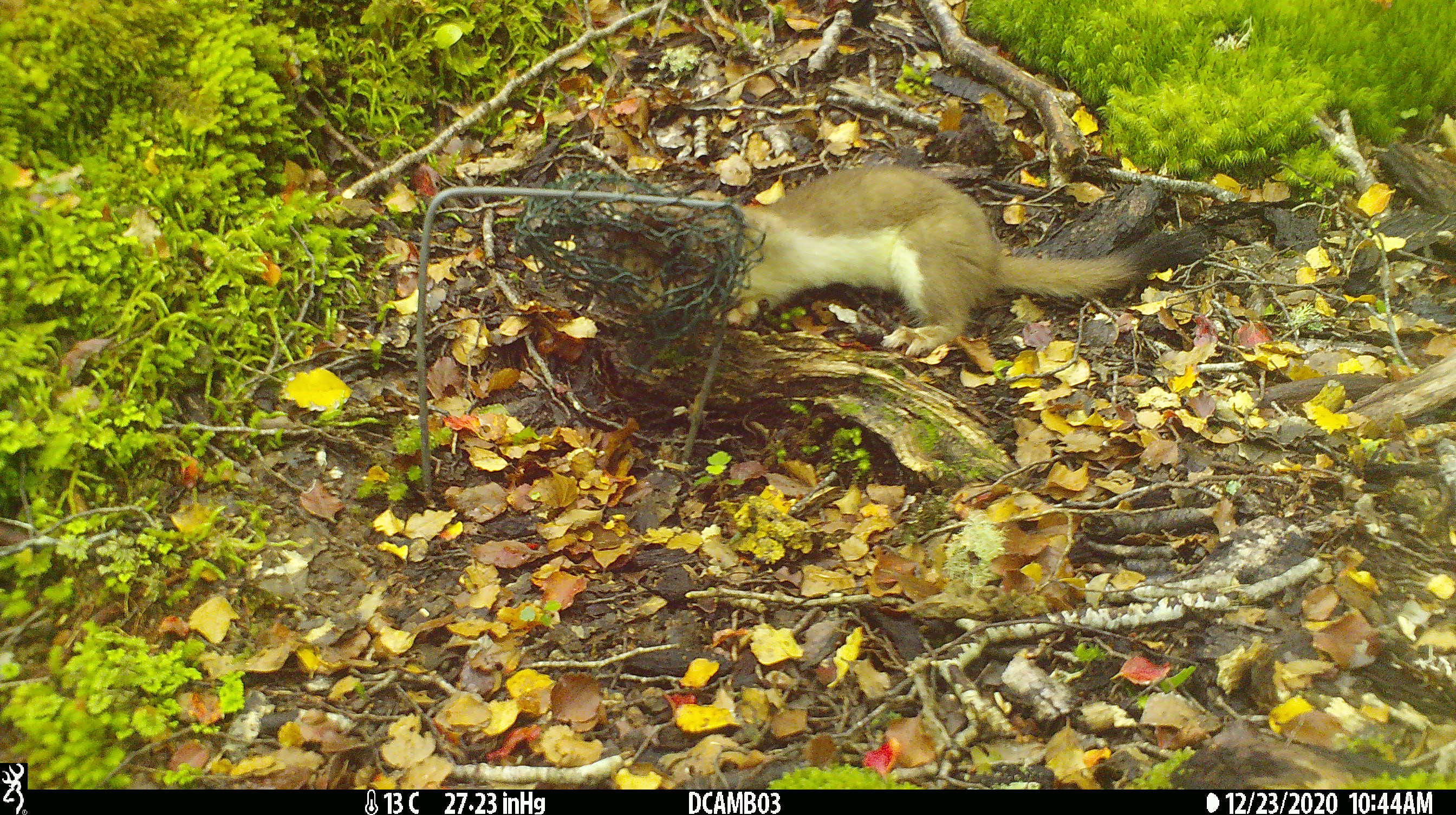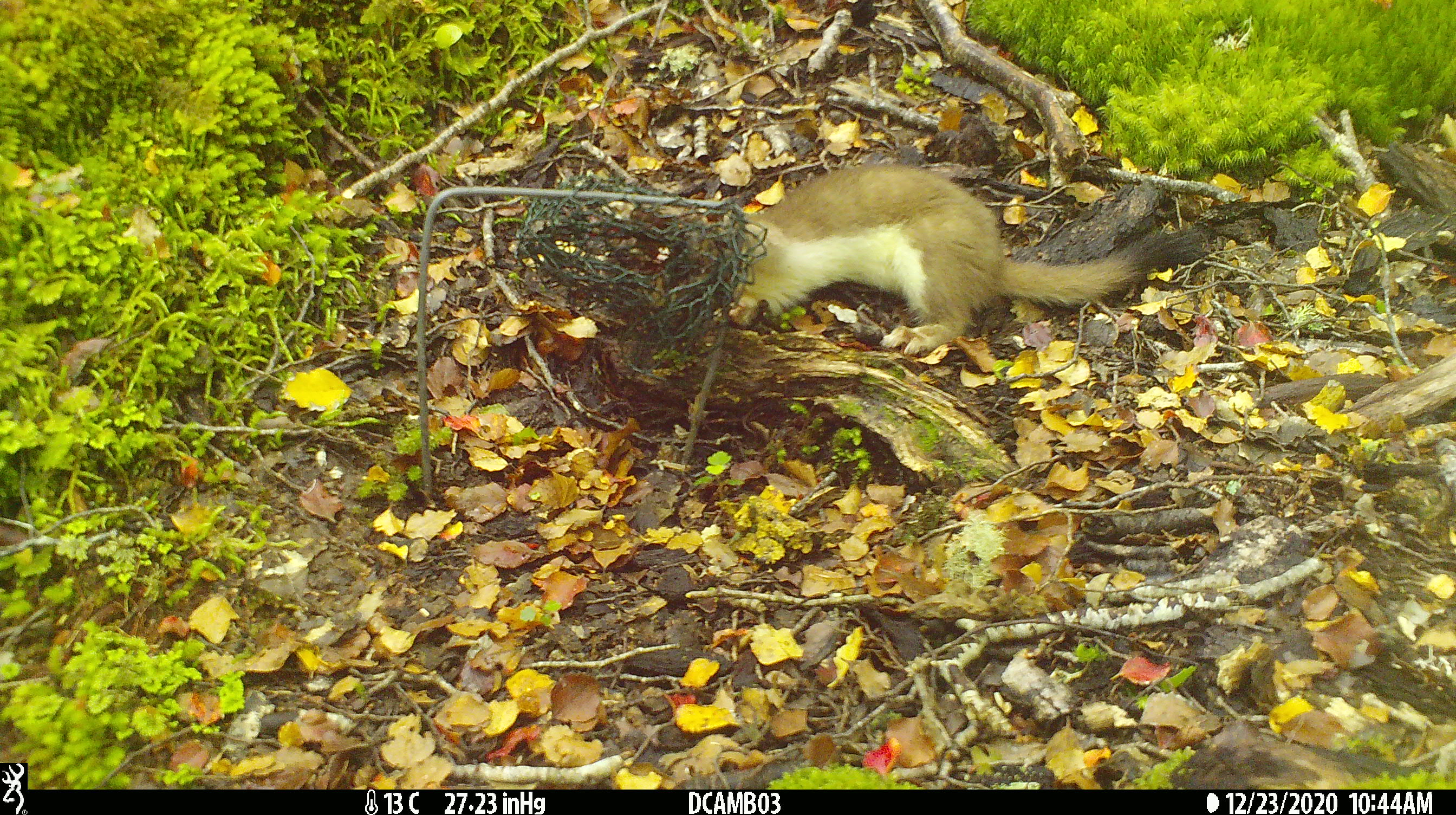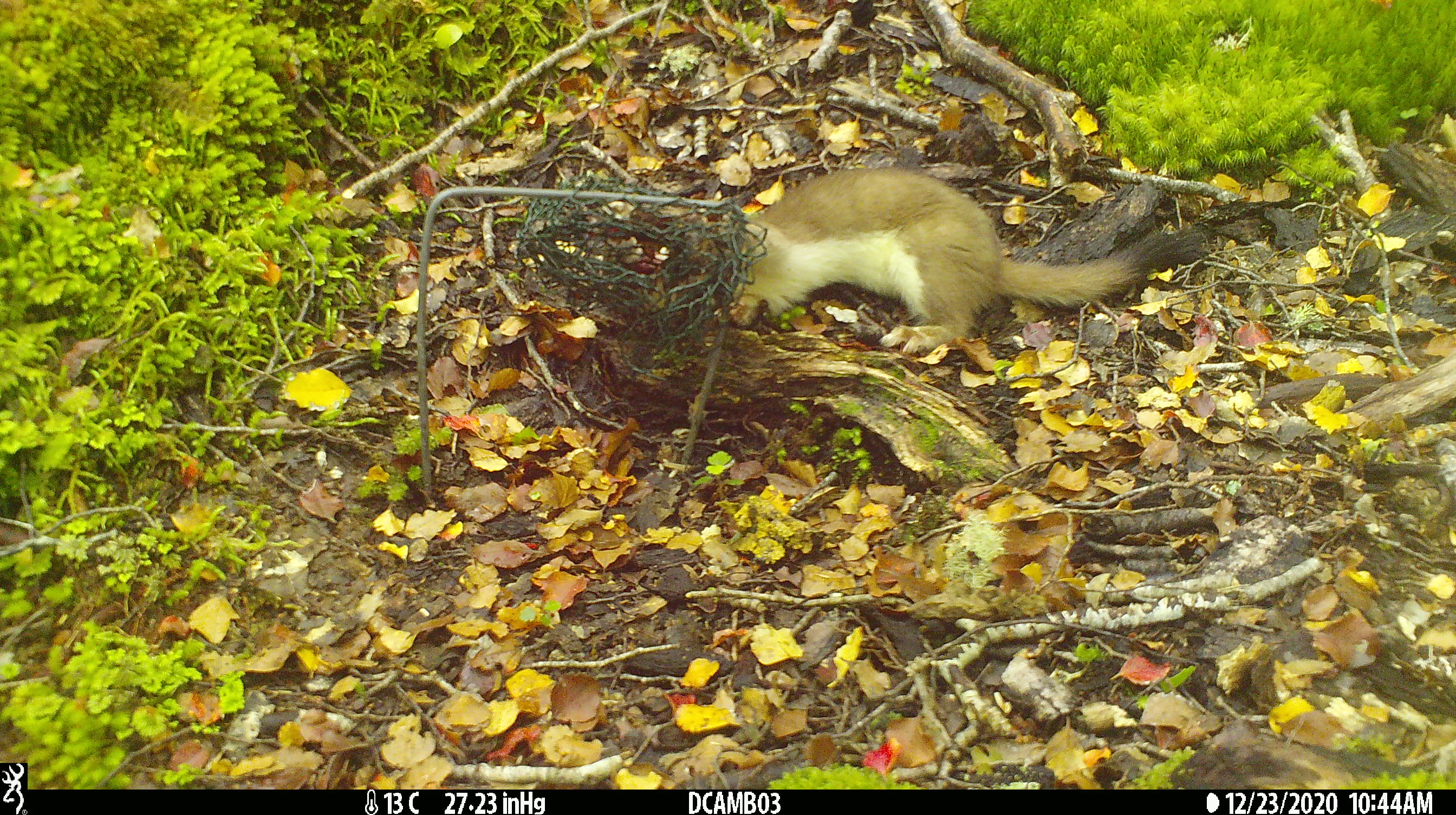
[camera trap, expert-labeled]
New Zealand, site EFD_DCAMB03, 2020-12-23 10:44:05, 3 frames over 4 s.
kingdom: Animalia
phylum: Chordata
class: Mammalia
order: Carnivora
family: Mustelidae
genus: Mustela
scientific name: Mustela erminea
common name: stoat